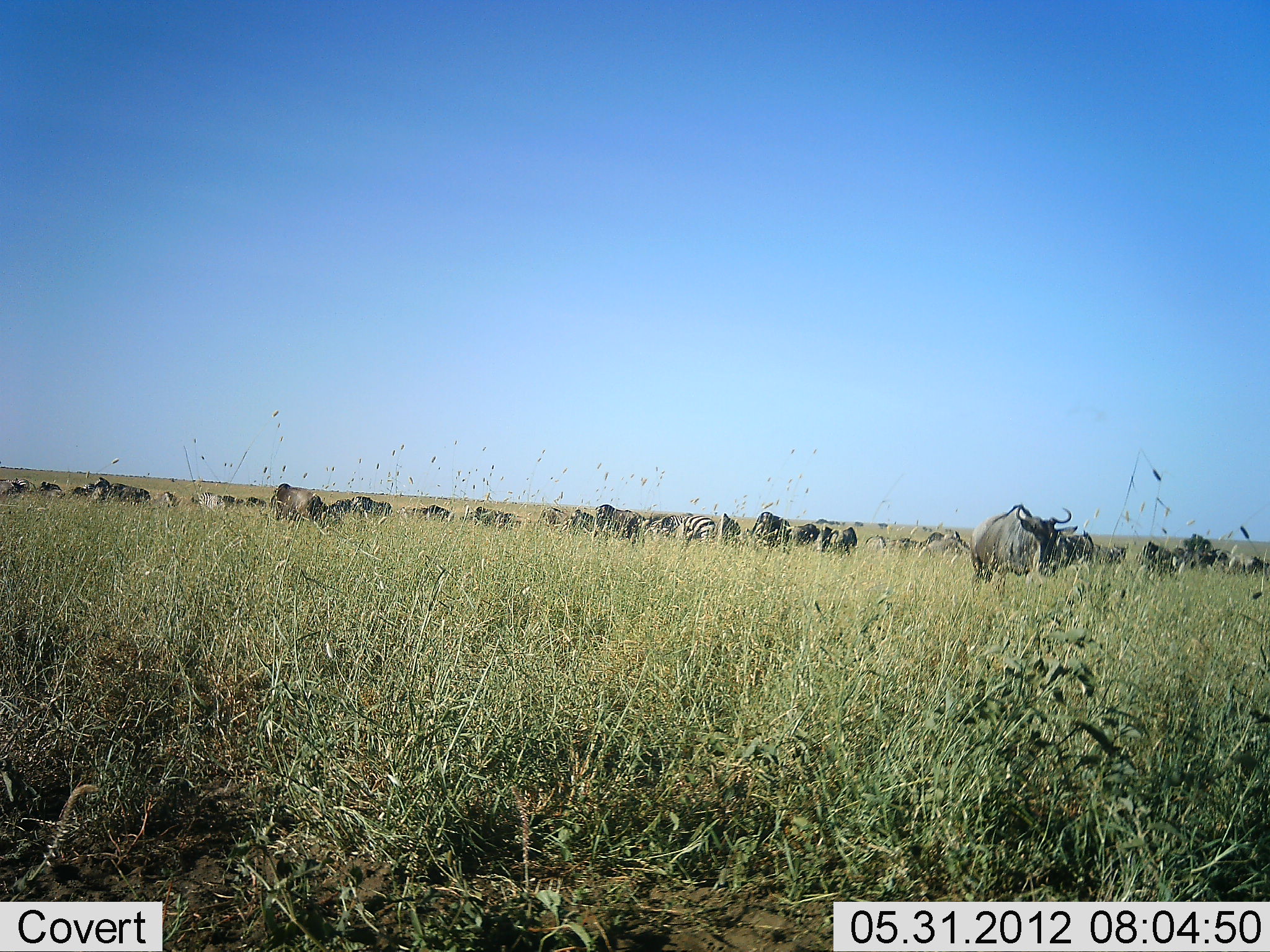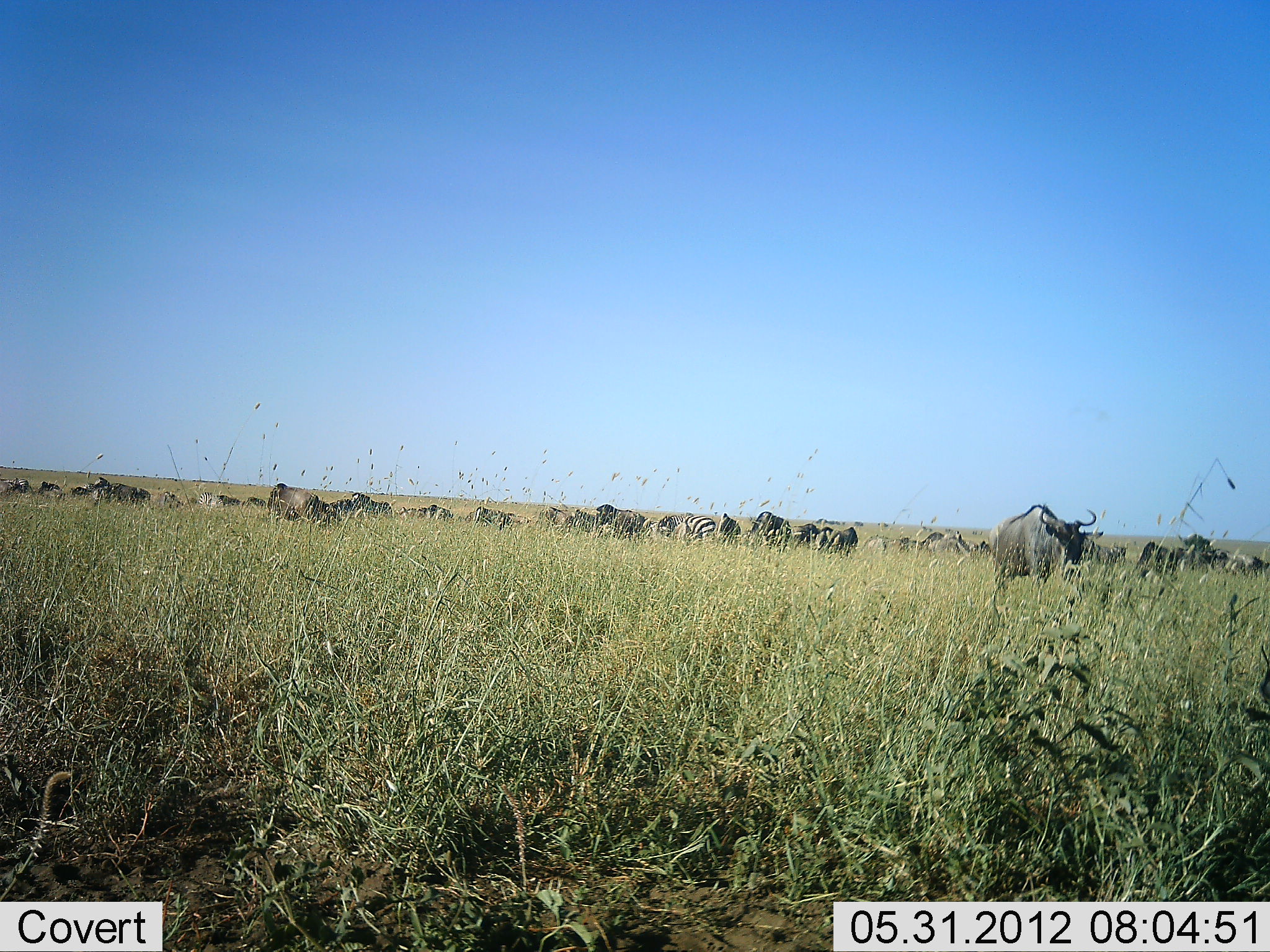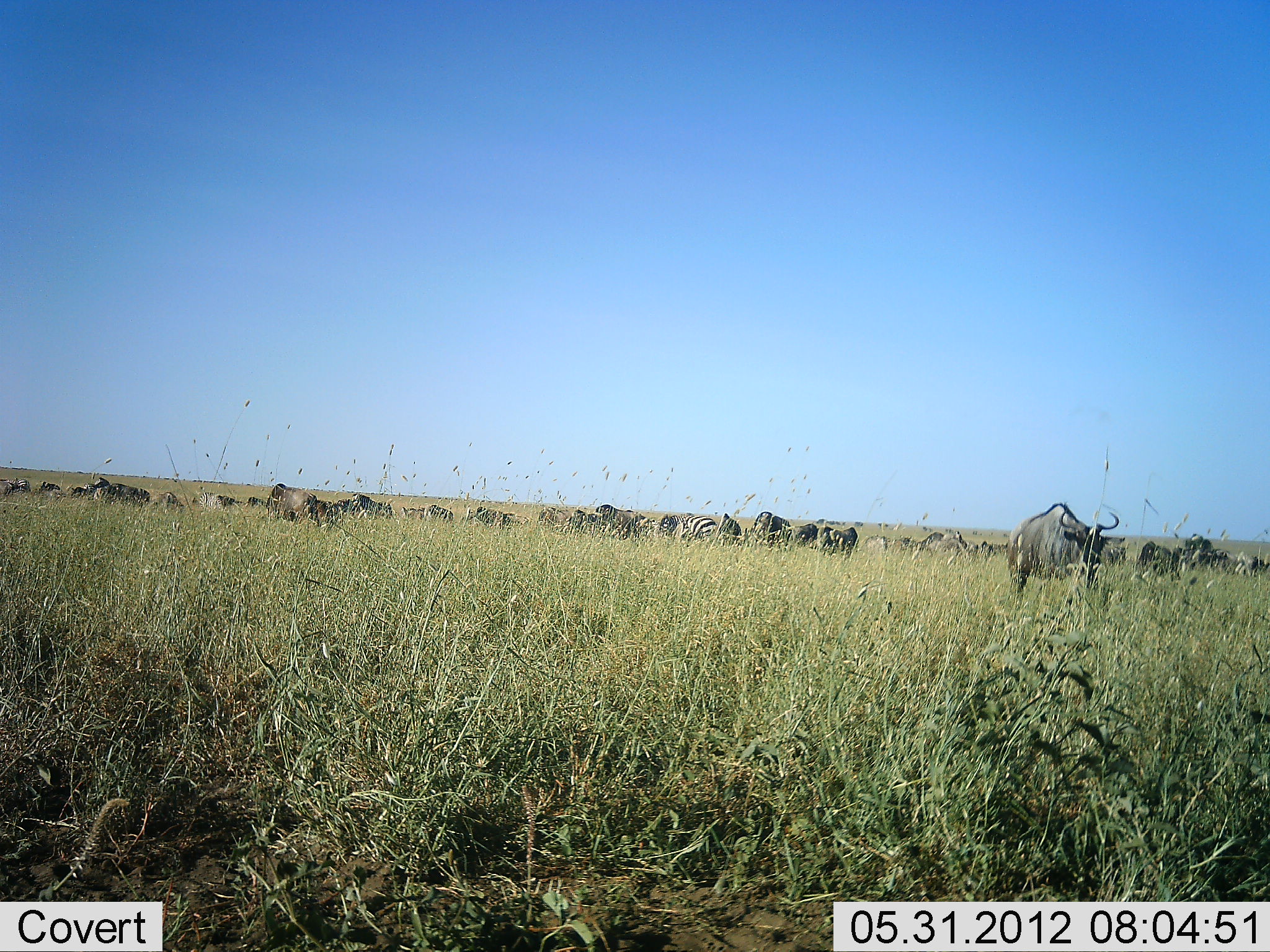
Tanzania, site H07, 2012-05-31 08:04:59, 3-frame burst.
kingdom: Animalia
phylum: Chordata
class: Mammalia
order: Artiodactyla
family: Bovidae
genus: Connochaetes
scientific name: Connochaetes taurinus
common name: blue wildebeest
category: wildebeest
Wildebeest (blue wildebeest) (Connochaetes taurinus), count 11-50. Behavior (volunteer vote fractions): standing 59%, resting 12%, moving 35%, interacting 0%. Young present (vote fraction): 6%. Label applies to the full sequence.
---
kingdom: Animalia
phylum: Chordata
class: Mammalia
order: Perissodactyla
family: Equidae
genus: Equus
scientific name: Equus quagga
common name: plains zebra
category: zebra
Zebra (plains zebra) (Equus quagga), count 5. Behavior (volunteer vote fractions): standing 70%, resting 0%, moving 10%, interacting 0%. Young present (vote fraction): 0%. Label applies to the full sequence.